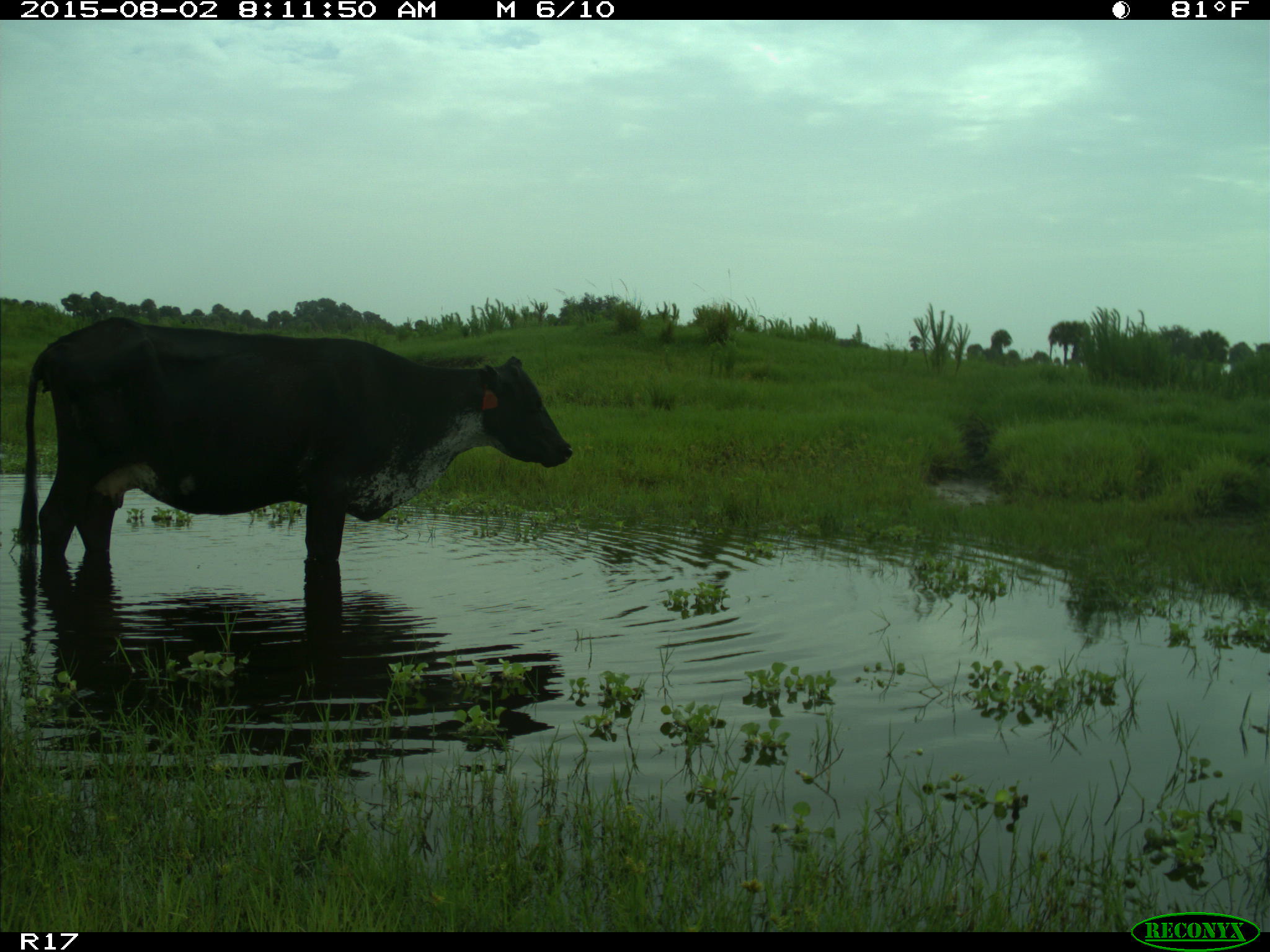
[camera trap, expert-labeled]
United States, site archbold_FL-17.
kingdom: Animalia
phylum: Chordata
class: Mammalia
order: Artiodactyla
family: Bovidae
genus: Bos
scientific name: Bos taurus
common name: domestic cow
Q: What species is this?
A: Bos taurus (domestic cow).